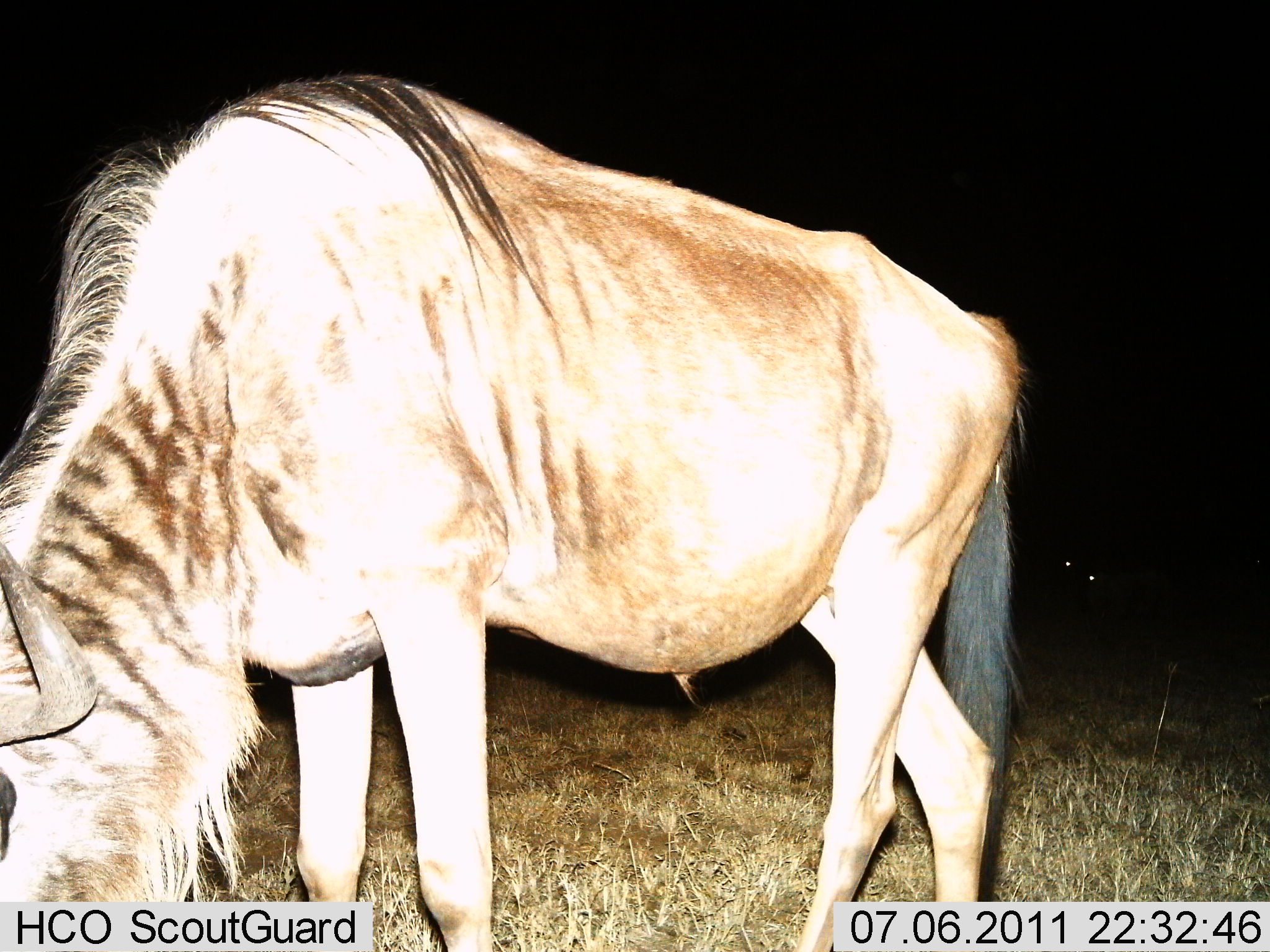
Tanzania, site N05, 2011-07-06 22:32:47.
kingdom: Animalia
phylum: Chordata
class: Mammalia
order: Artiodactyla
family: Bovidae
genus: Connochaetes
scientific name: Connochaetes taurinus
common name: blue wildebeest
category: wildebeest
Wildebeest (blue wildebeest) (Connochaetes taurinus), count 1. Behavior (volunteer vote fractions): standing 25%, resting 0%, moving 0%, interacting 0%. Young present (vote fraction): 0%. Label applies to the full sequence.